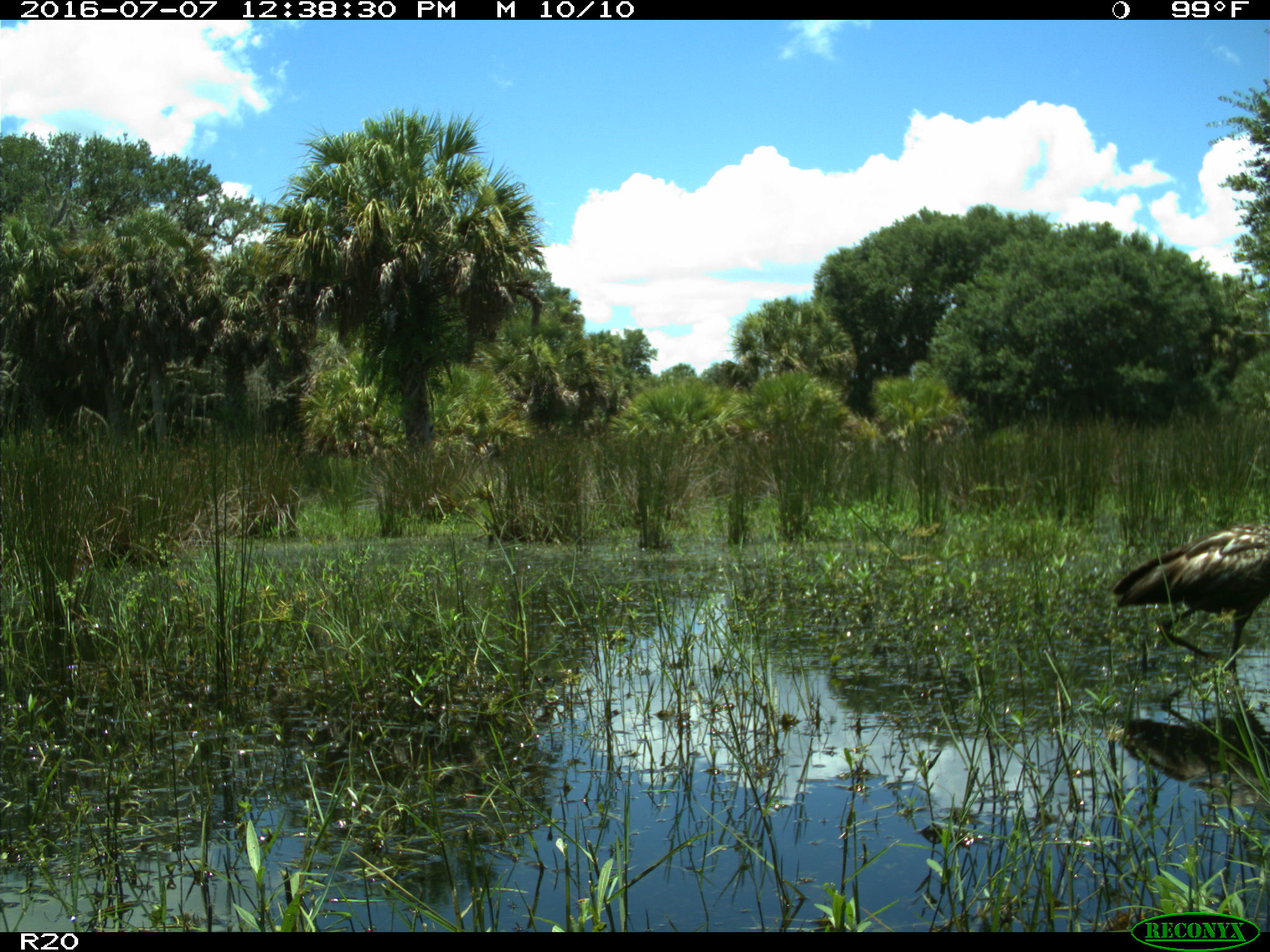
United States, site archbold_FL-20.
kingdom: Animalia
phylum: Chordata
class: Aves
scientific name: Aves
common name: birds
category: unidentified bird